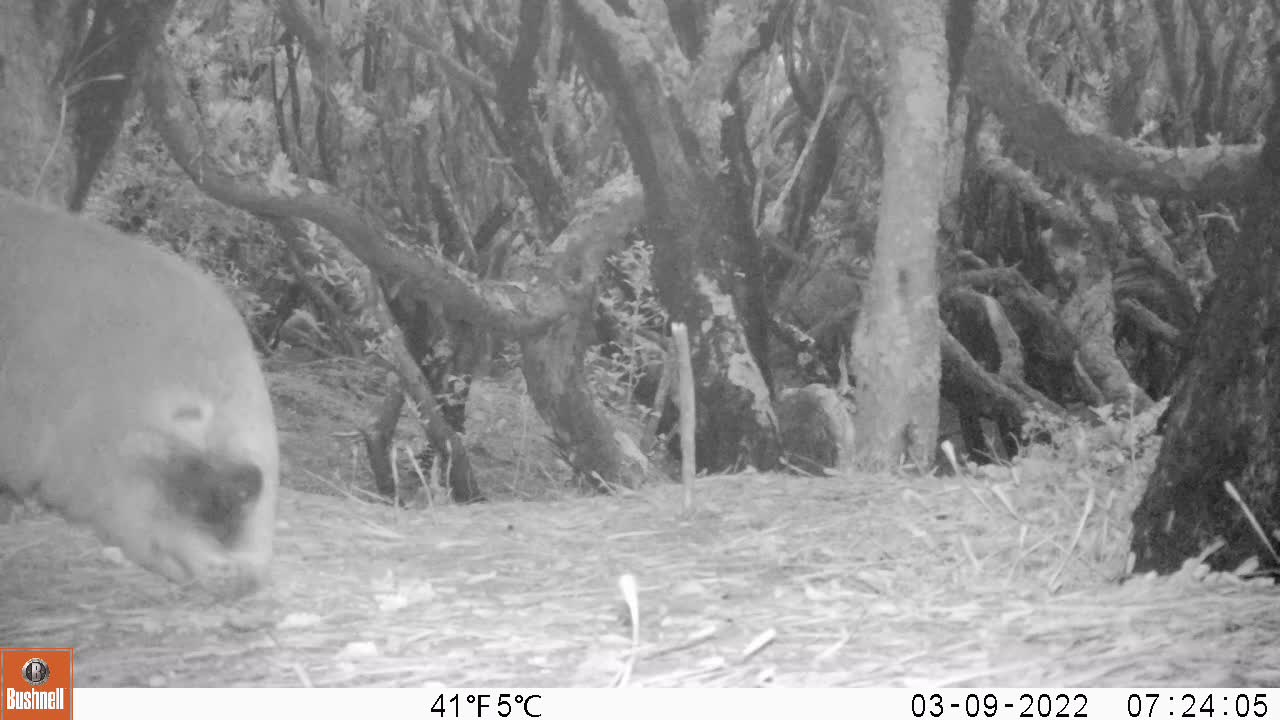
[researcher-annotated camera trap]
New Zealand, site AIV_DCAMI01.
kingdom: Animalia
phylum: Chordata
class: Mammalia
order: Carnivora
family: Otariidae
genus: Phocarctos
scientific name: Phocarctos hookeri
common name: new zealand sea lion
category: sealion